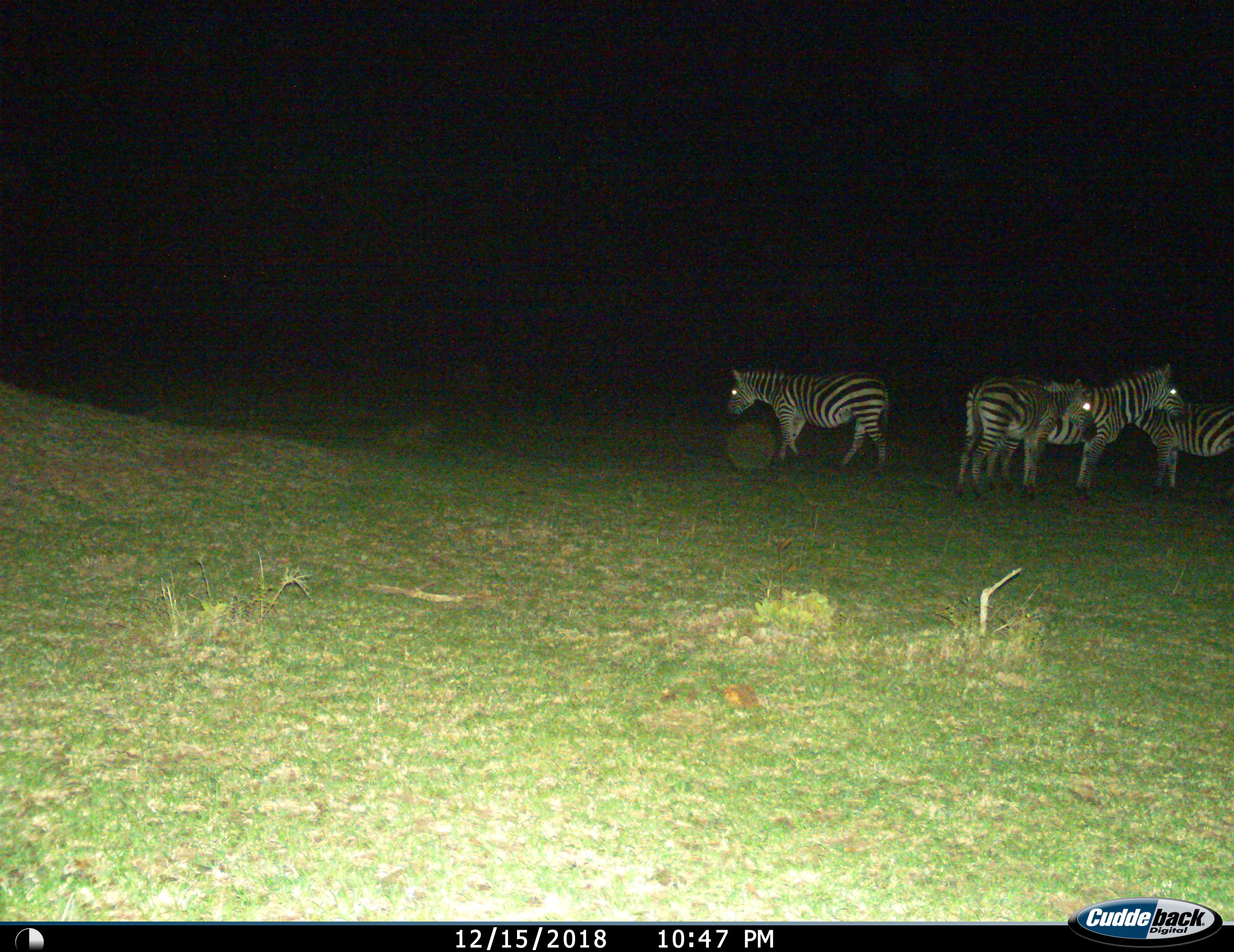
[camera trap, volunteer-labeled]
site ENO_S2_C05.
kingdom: Animalia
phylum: Chordata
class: Mammalia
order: Perissodactyla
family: Equidae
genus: Equus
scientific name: Equus quagga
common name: plains zebra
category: zebraplains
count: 4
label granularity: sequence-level